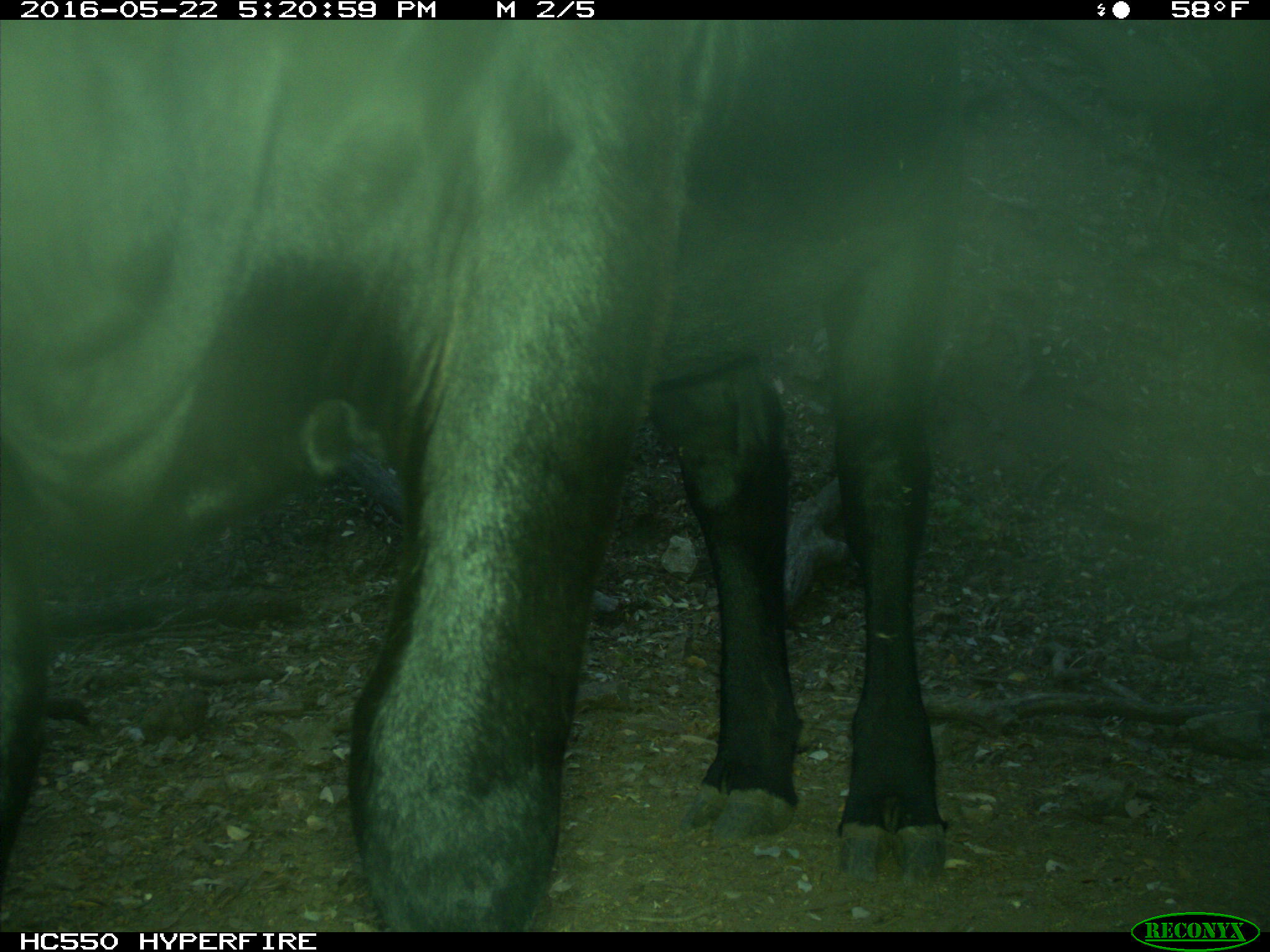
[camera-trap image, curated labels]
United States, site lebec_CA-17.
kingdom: Animalia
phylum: Chordata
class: Mammalia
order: Artiodactyla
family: Bovidae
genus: Bos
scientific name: Bos taurus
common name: domestic cow